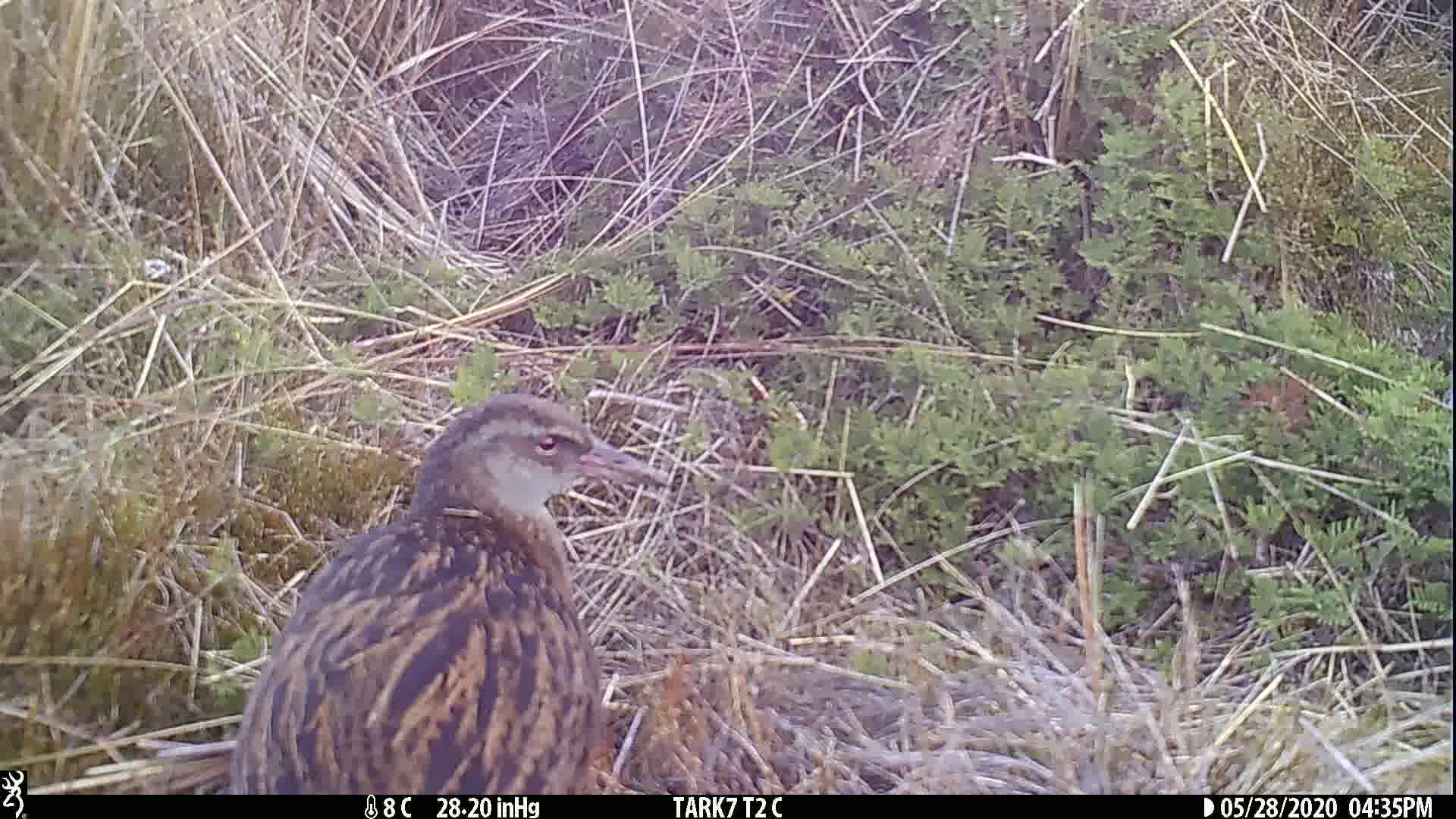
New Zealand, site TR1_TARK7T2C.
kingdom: Animalia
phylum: Chordata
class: Aves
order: Gruiformes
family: Rallidae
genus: Gallirallus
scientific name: Gallirallus australis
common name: weka